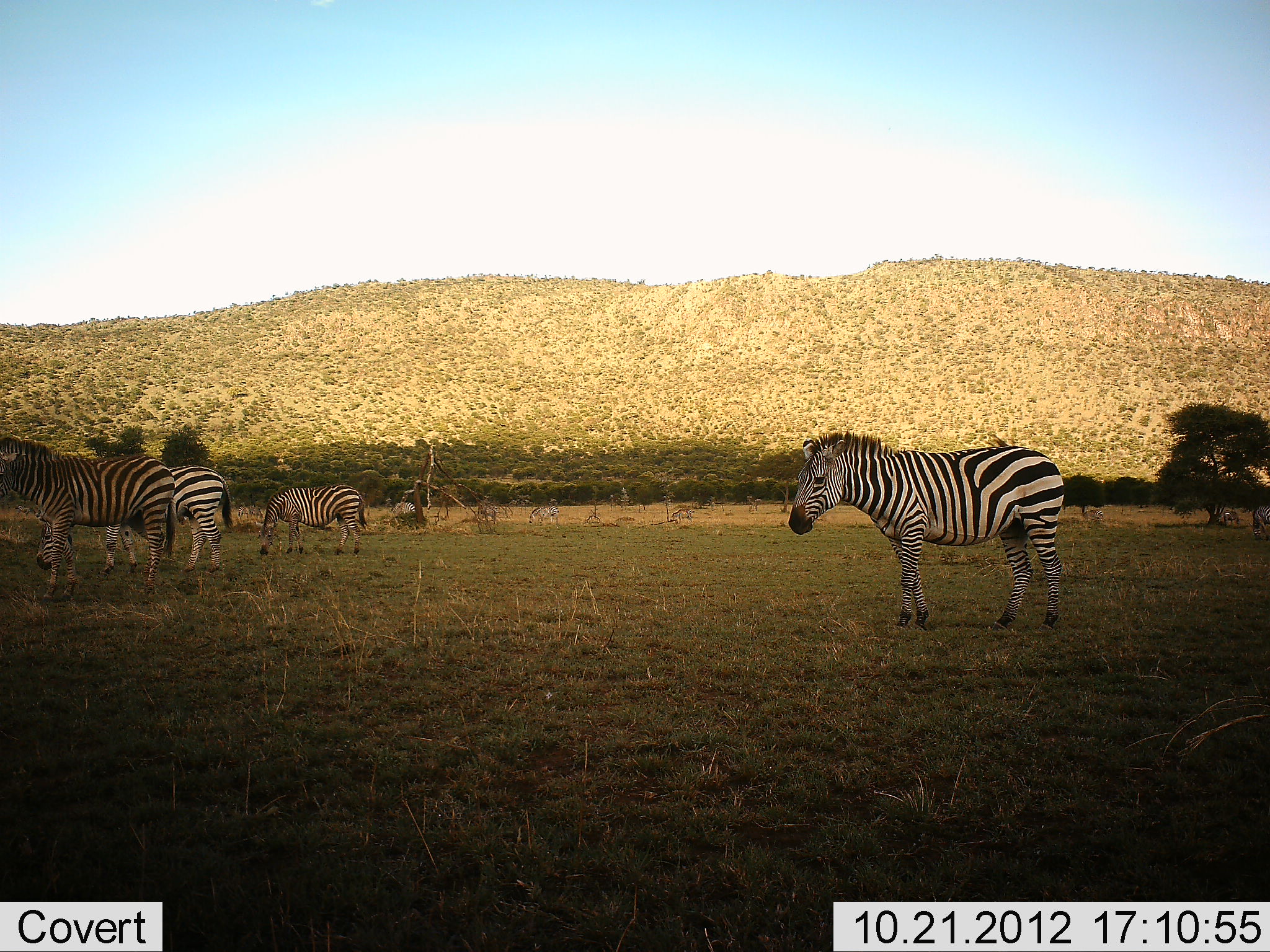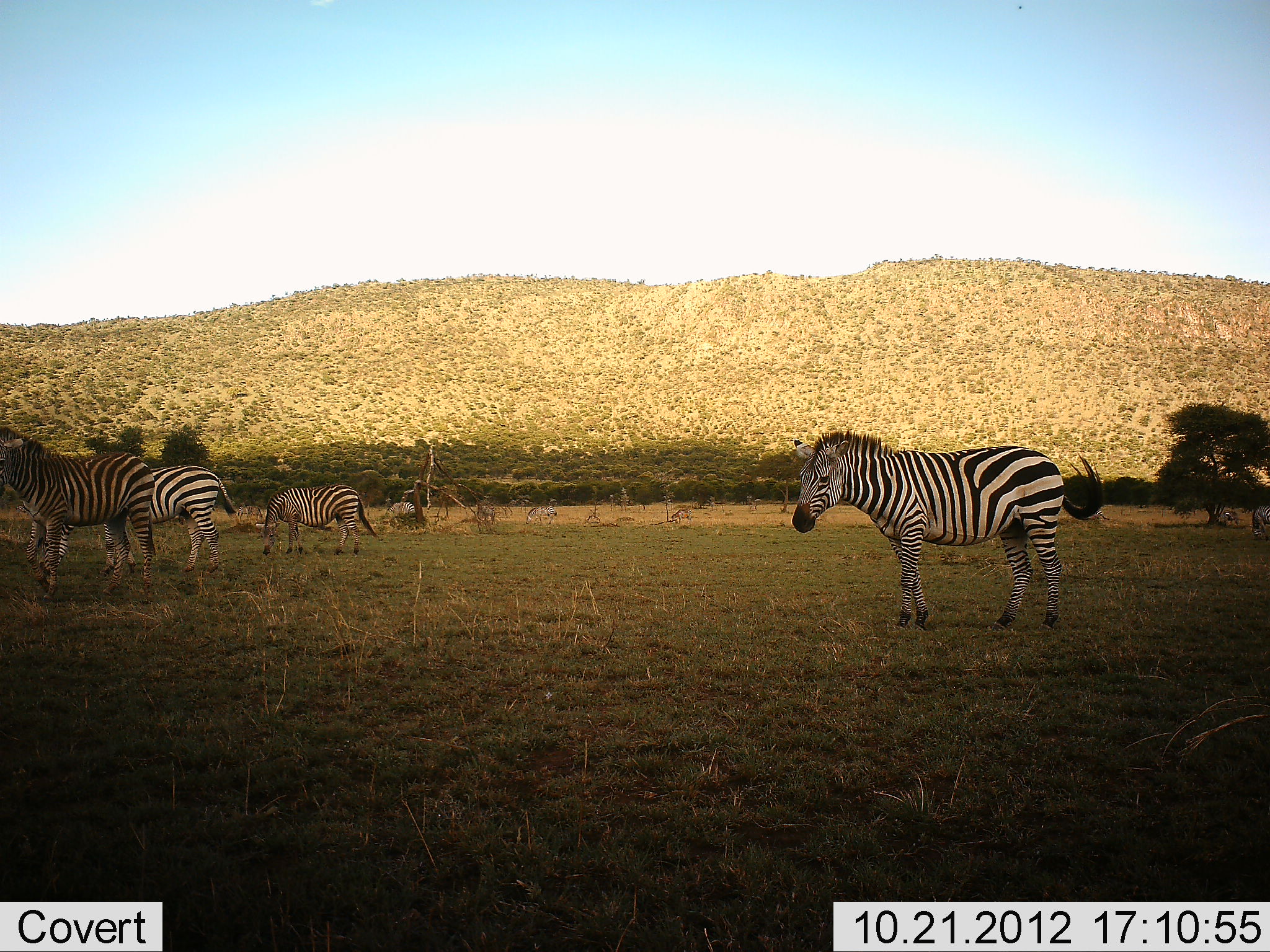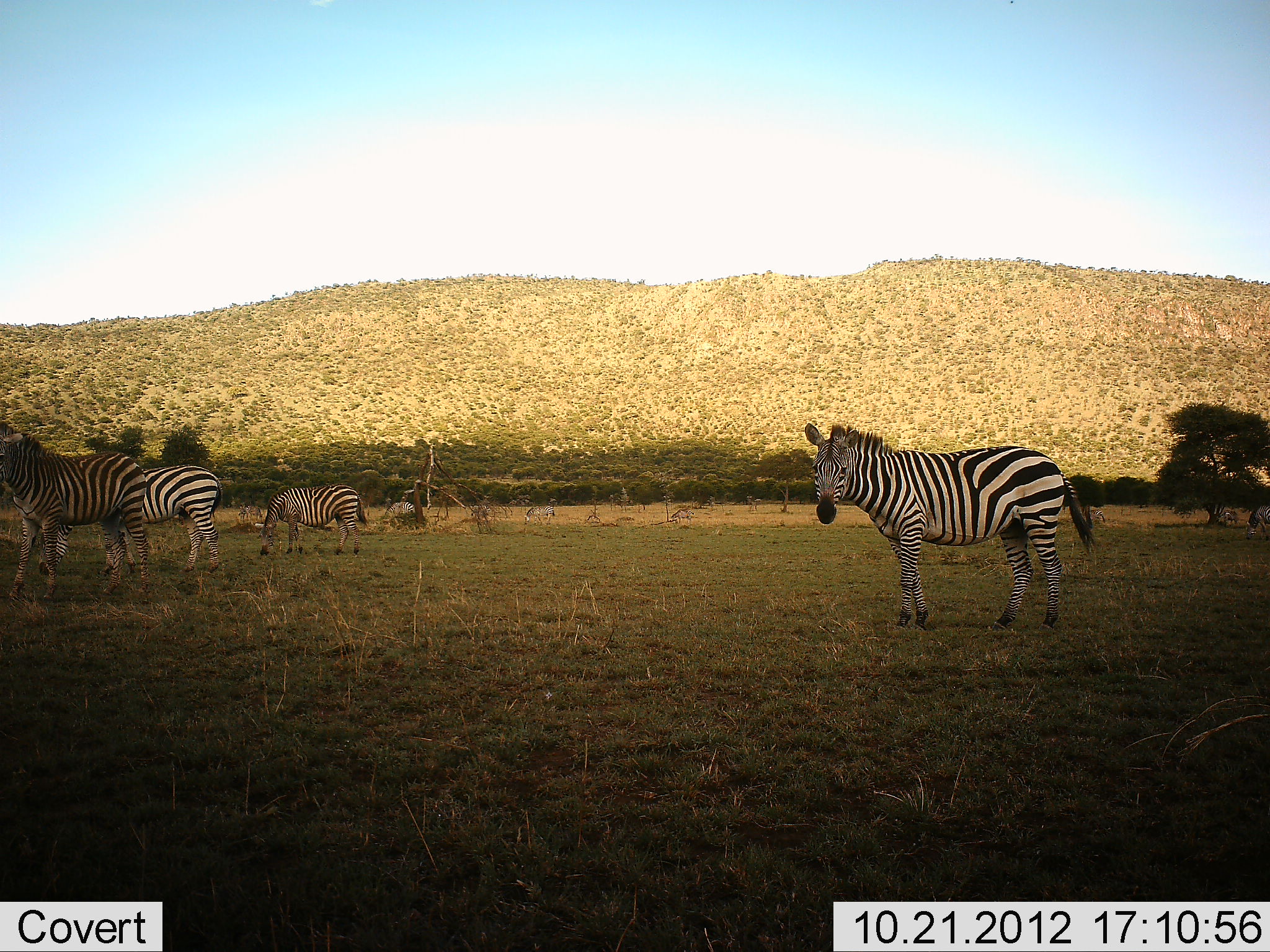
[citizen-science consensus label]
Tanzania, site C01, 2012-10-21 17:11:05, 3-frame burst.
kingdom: Animalia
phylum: Chordata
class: Mammalia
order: Perissodactyla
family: Equidae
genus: Equus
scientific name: Equus quagga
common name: plains zebra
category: zebra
Zebra (plains zebra) (Equus quagga), count 7. Behavior (volunteer vote fractions): standing 90%, resting 0%, moving 40%, interacting 0%. Young present (vote fraction): 0%. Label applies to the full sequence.